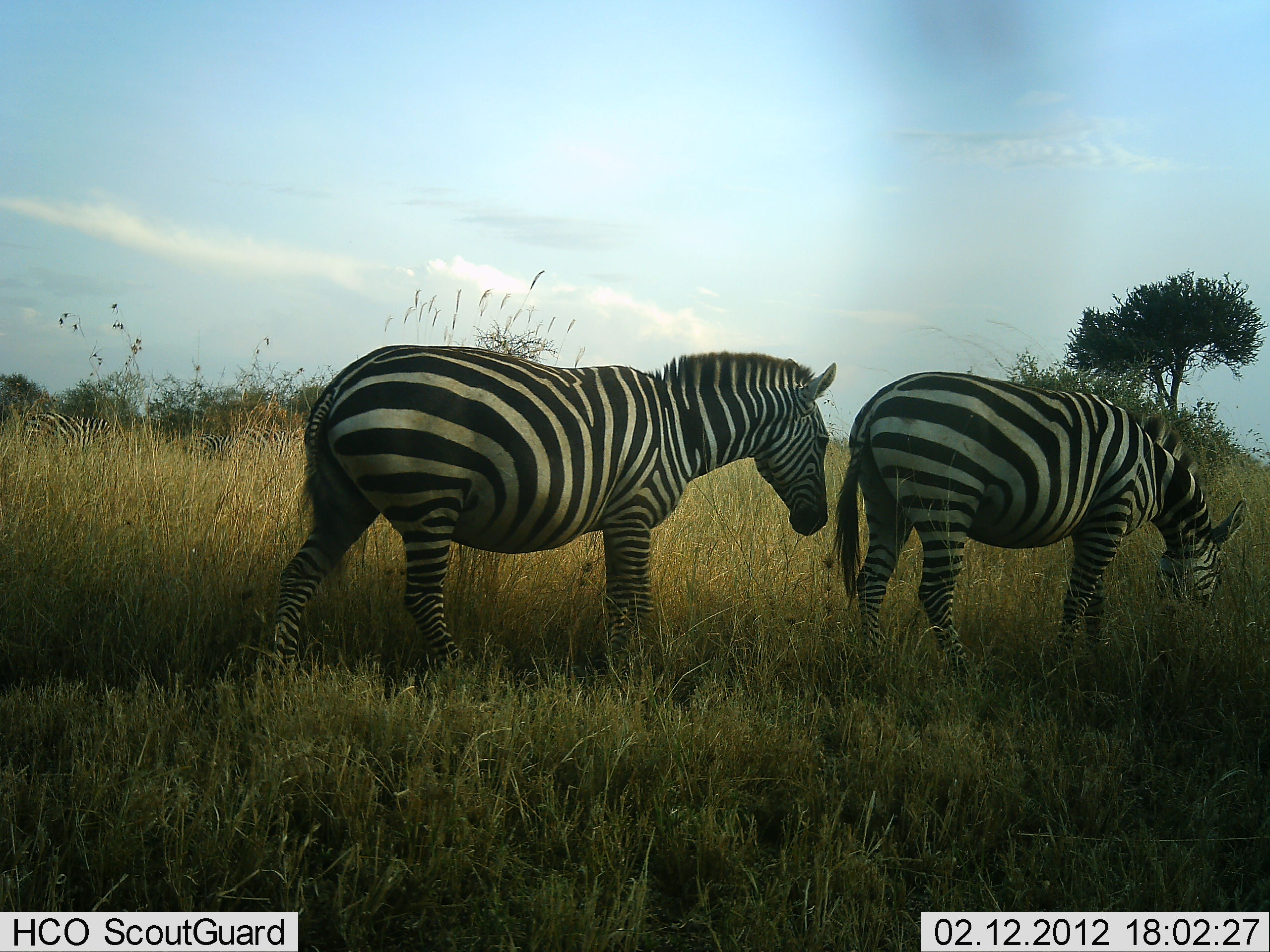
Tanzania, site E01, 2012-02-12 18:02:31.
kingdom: Animalia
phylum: Chordata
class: Mammalia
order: Perissodactyla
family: Equidae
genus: Equus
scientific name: Equus quagga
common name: plains zebra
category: zebra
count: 3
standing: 79%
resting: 0%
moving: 29%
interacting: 0%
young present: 0%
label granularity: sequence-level